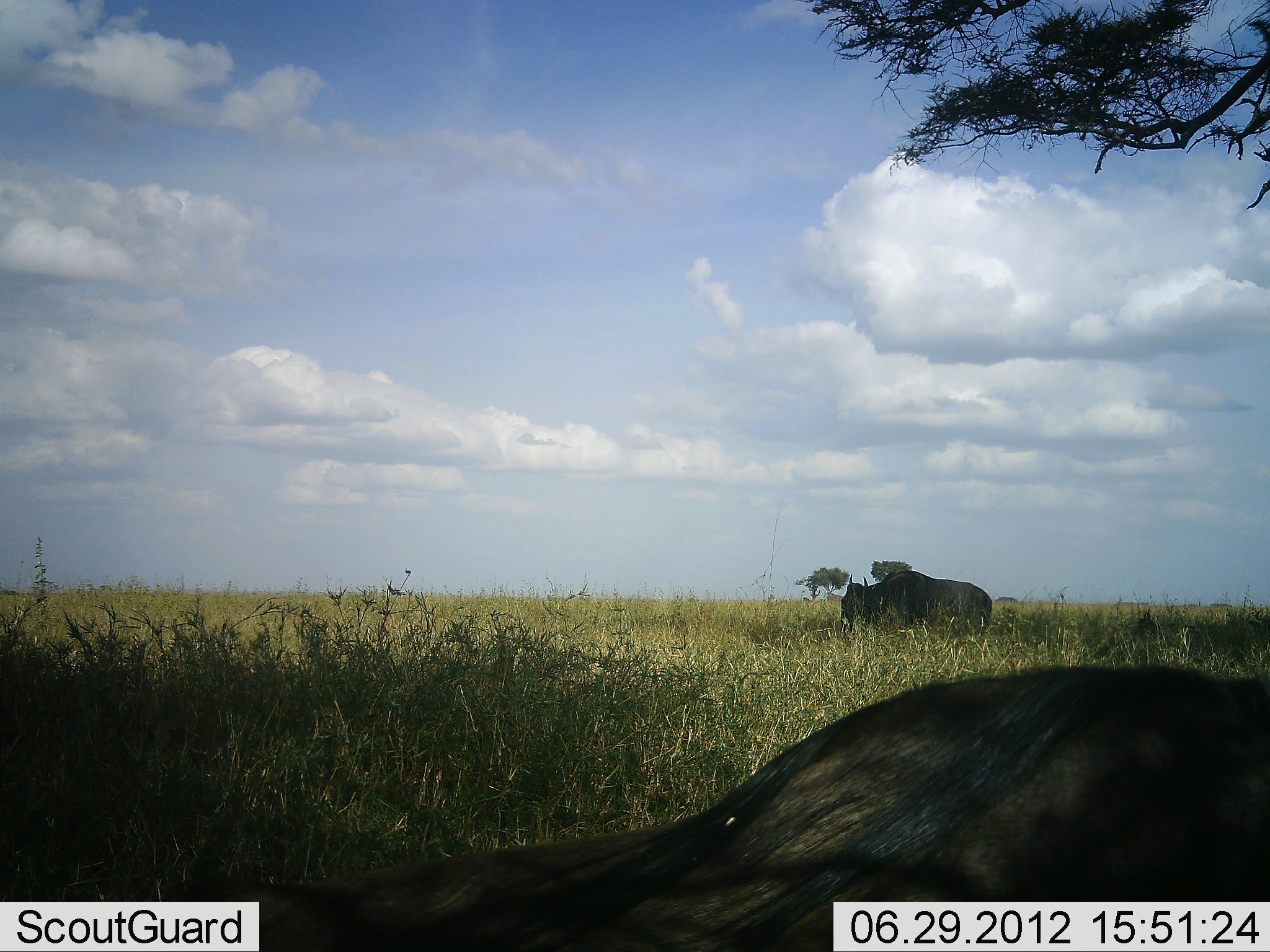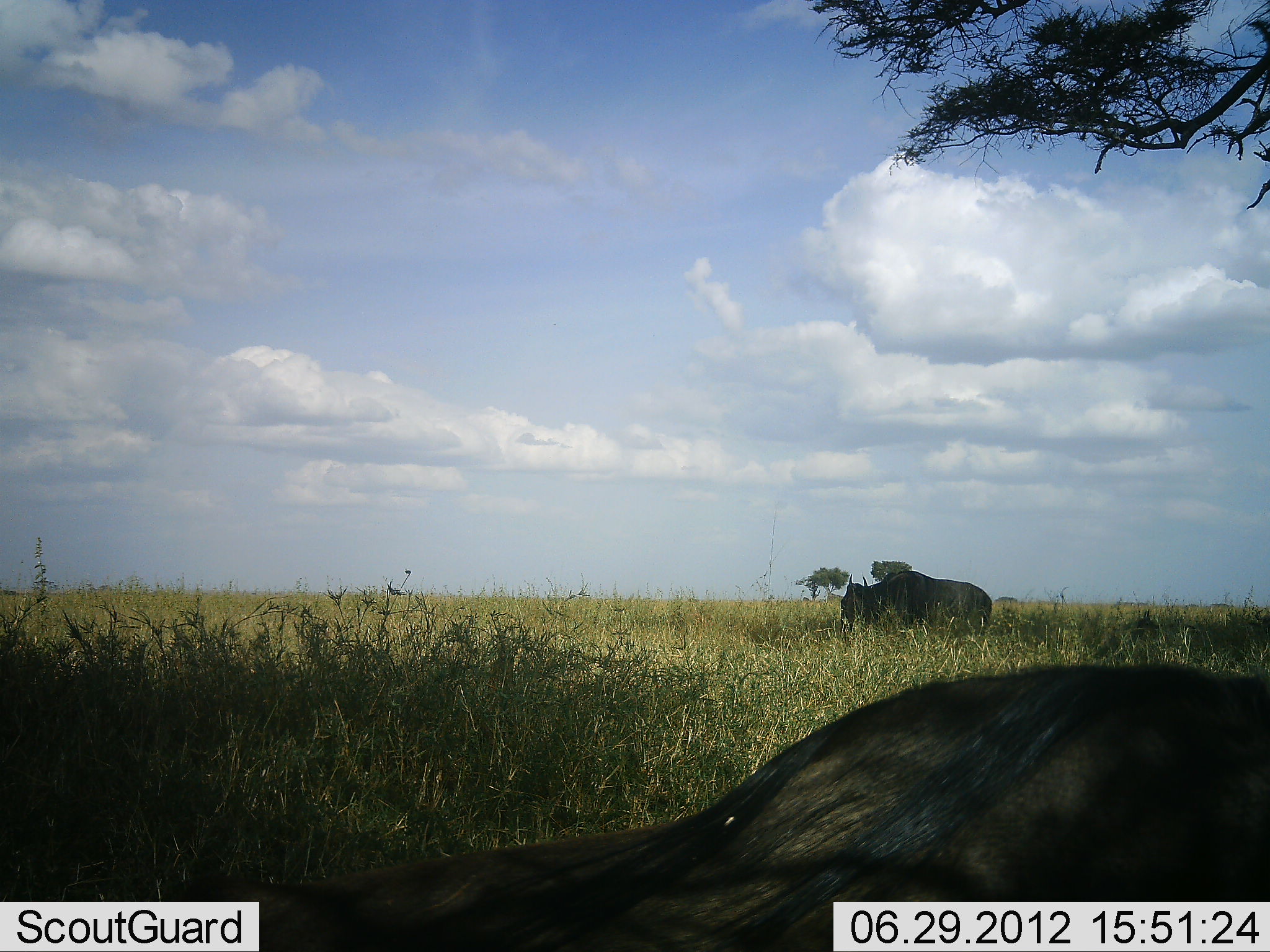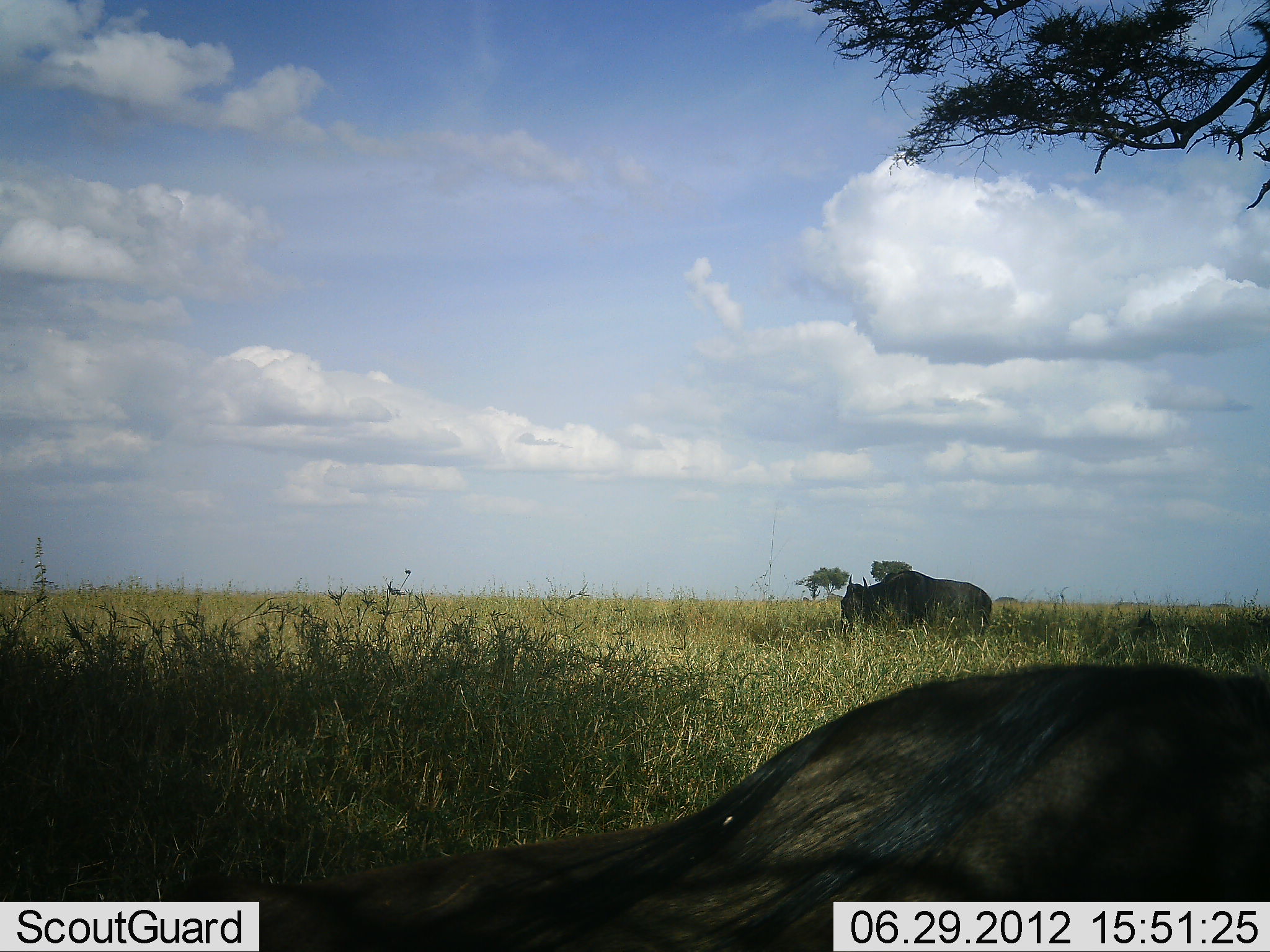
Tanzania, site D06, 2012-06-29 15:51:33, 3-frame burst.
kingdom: Animalia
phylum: Chordata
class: Mammalia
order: Artiodactyla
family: Bovidae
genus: Connochaetes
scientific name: Connochaetes taurinus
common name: blue wildebeest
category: wildebeest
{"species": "wildebeest (blue wildebeest) (Connochaetes taurinus)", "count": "2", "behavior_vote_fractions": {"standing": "30%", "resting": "90%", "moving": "0%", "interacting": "0%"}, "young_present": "0%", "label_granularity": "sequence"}